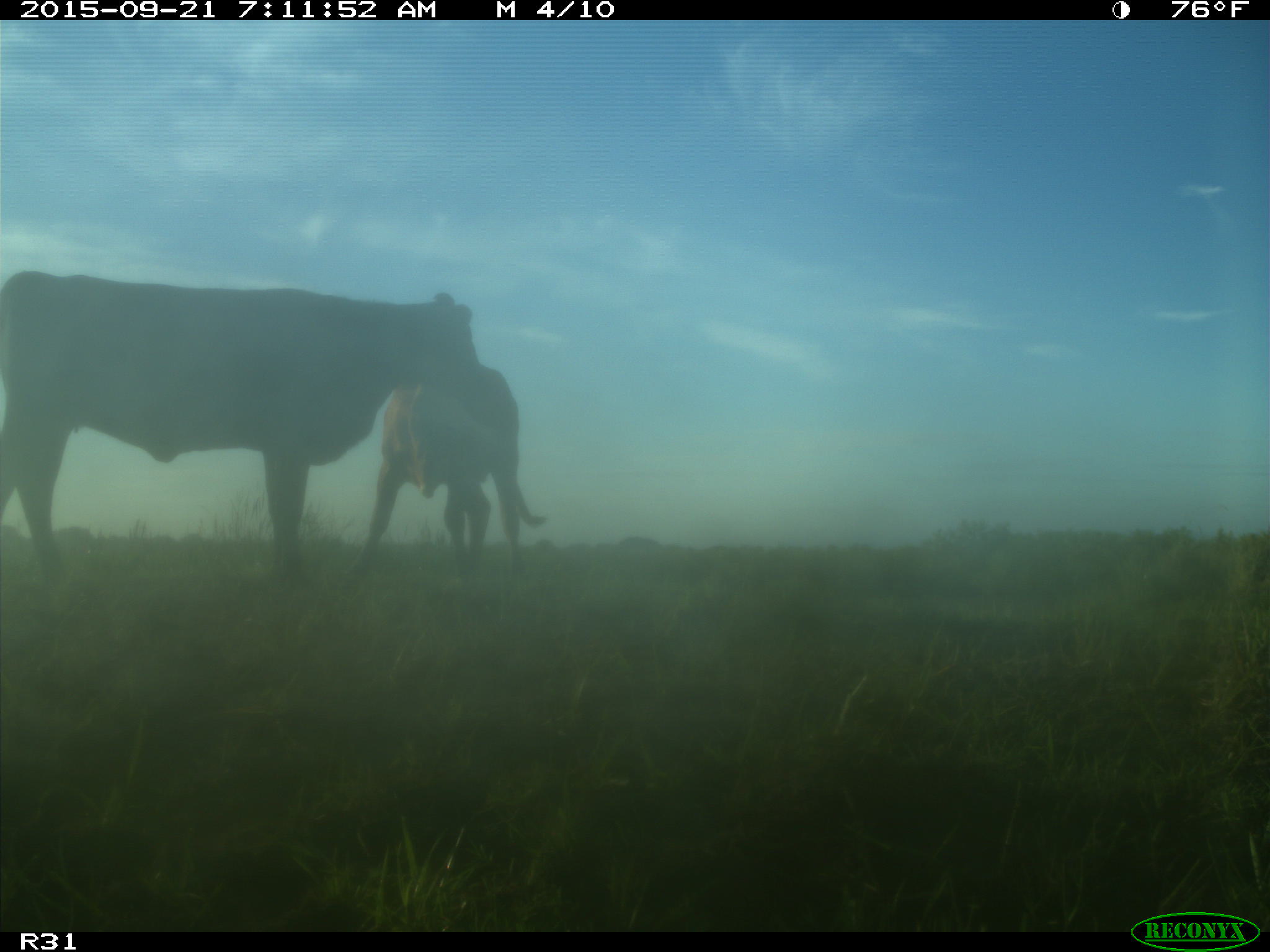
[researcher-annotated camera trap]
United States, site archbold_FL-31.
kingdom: Animalia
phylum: Chordata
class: Mammalia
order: Artiodactyla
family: Bovidae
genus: Bos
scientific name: Bos taurus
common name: domestic cow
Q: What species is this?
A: Bos taurus (domestic cow).